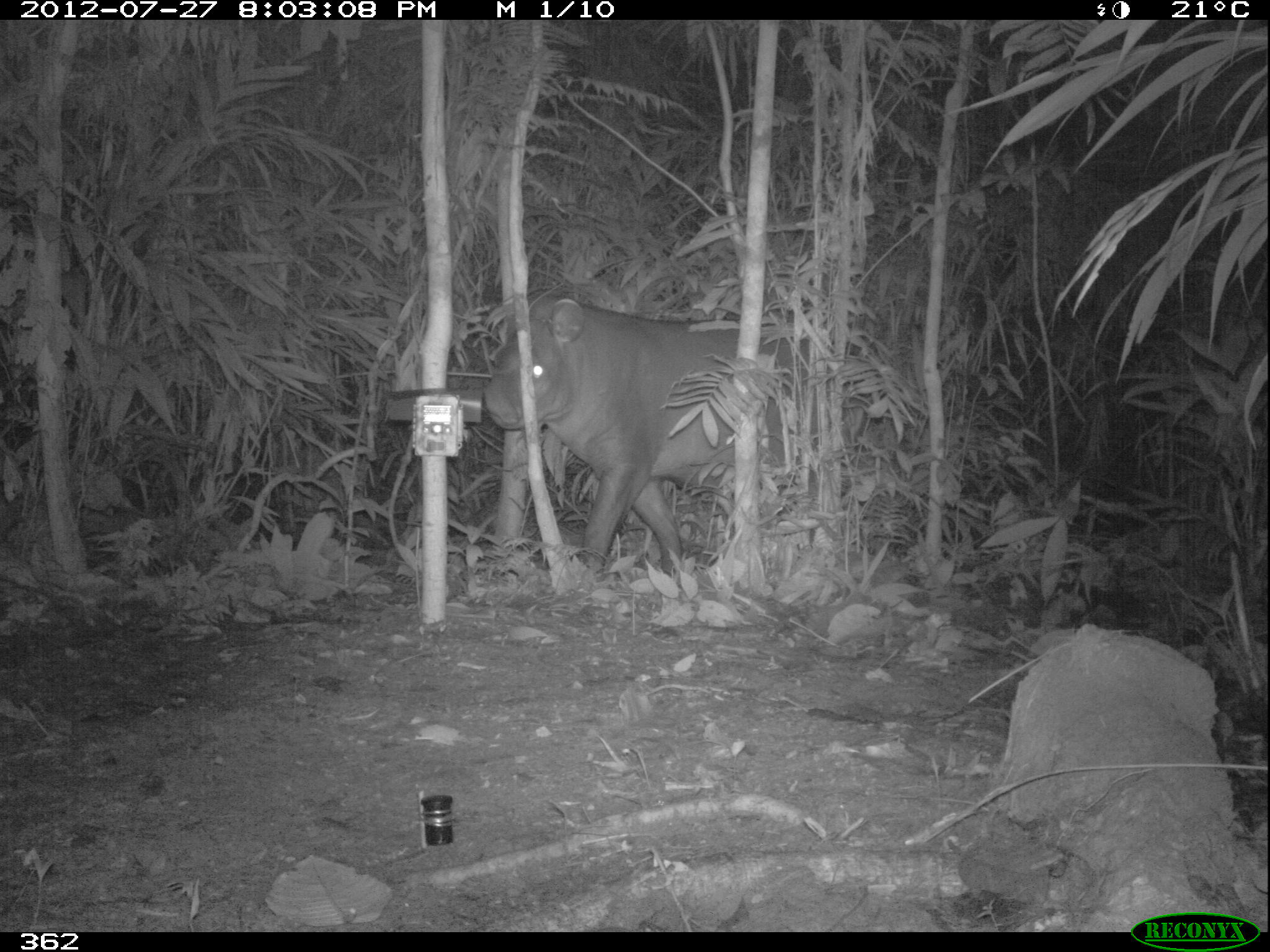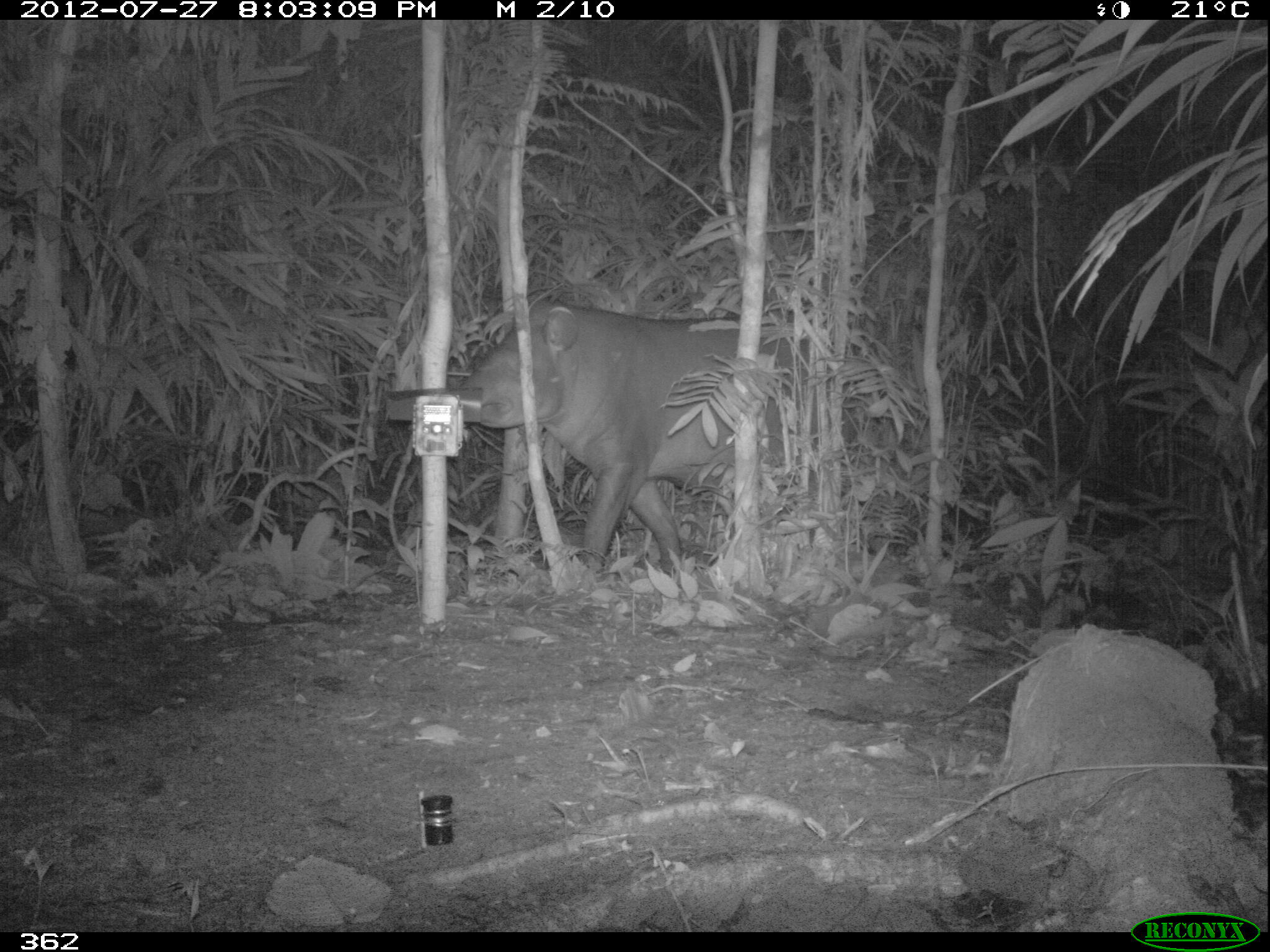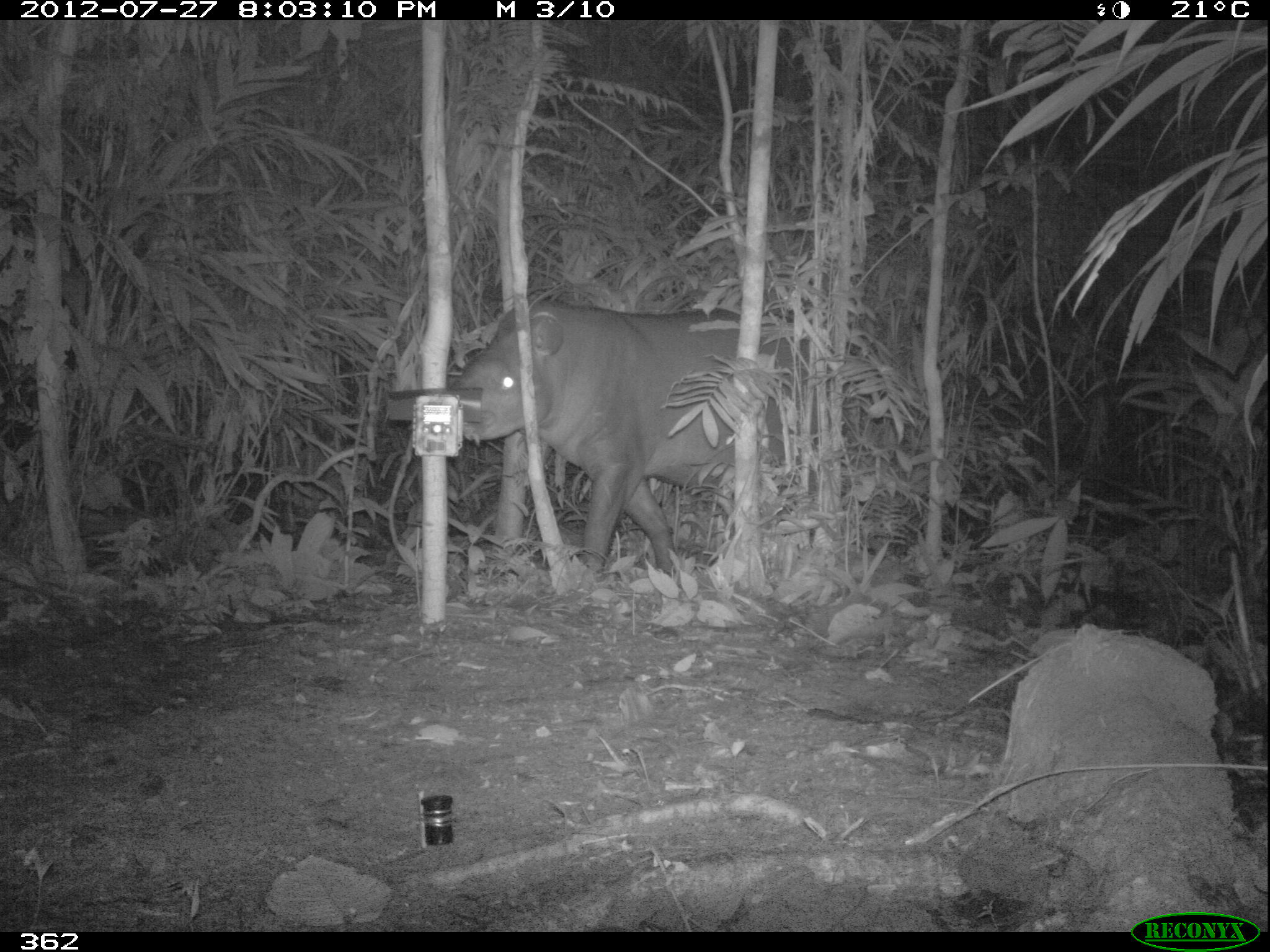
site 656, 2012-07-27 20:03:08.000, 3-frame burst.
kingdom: Animalia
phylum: Chordata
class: Mammalia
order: Perissodactyla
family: Tapiridae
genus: Tapirus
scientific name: Tapirus terrestris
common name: south american tapir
Tapirus terrestris (south american tapir).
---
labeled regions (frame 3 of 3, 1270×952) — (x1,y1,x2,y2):
tapirus terrestris: (446,298,844,574)